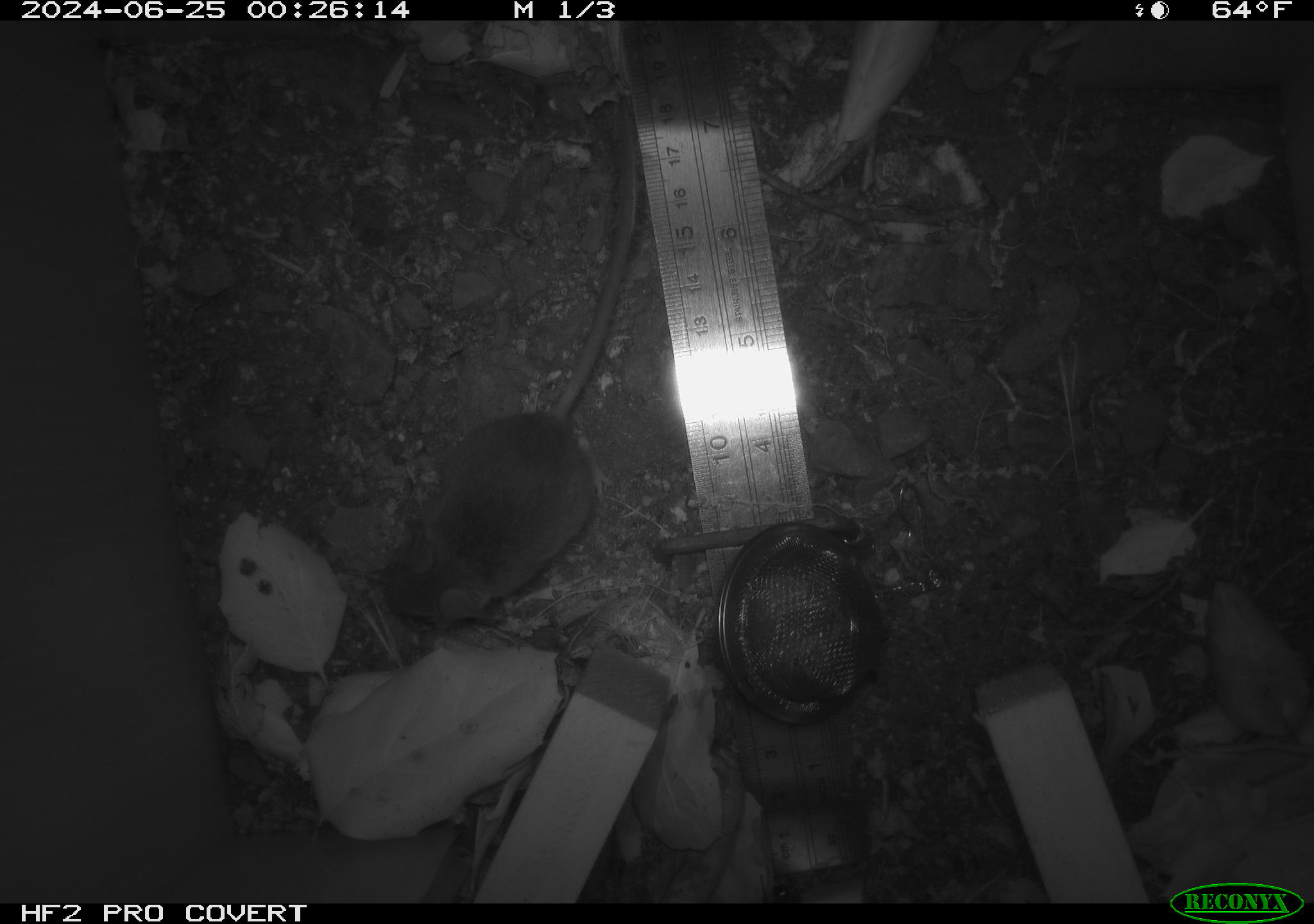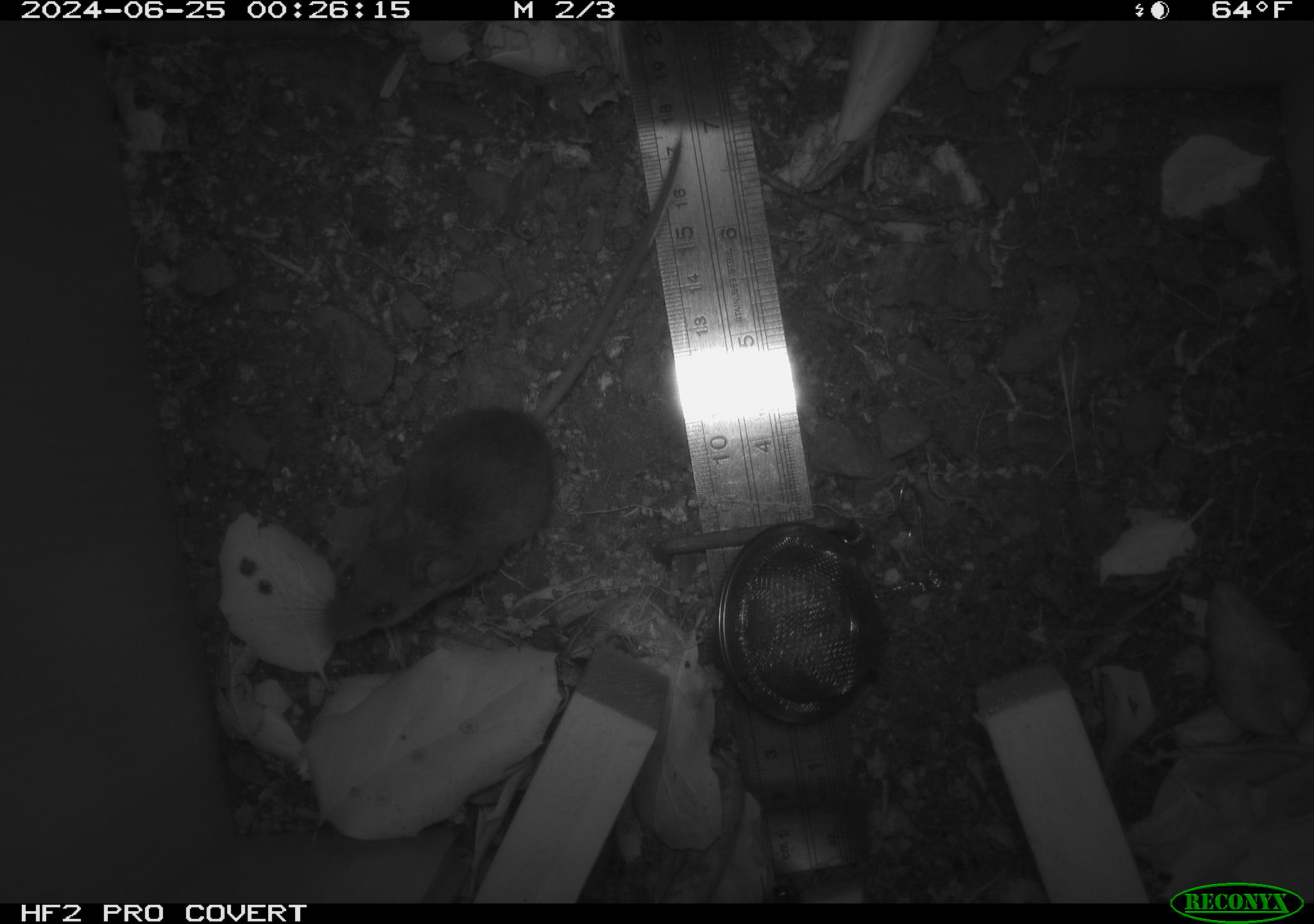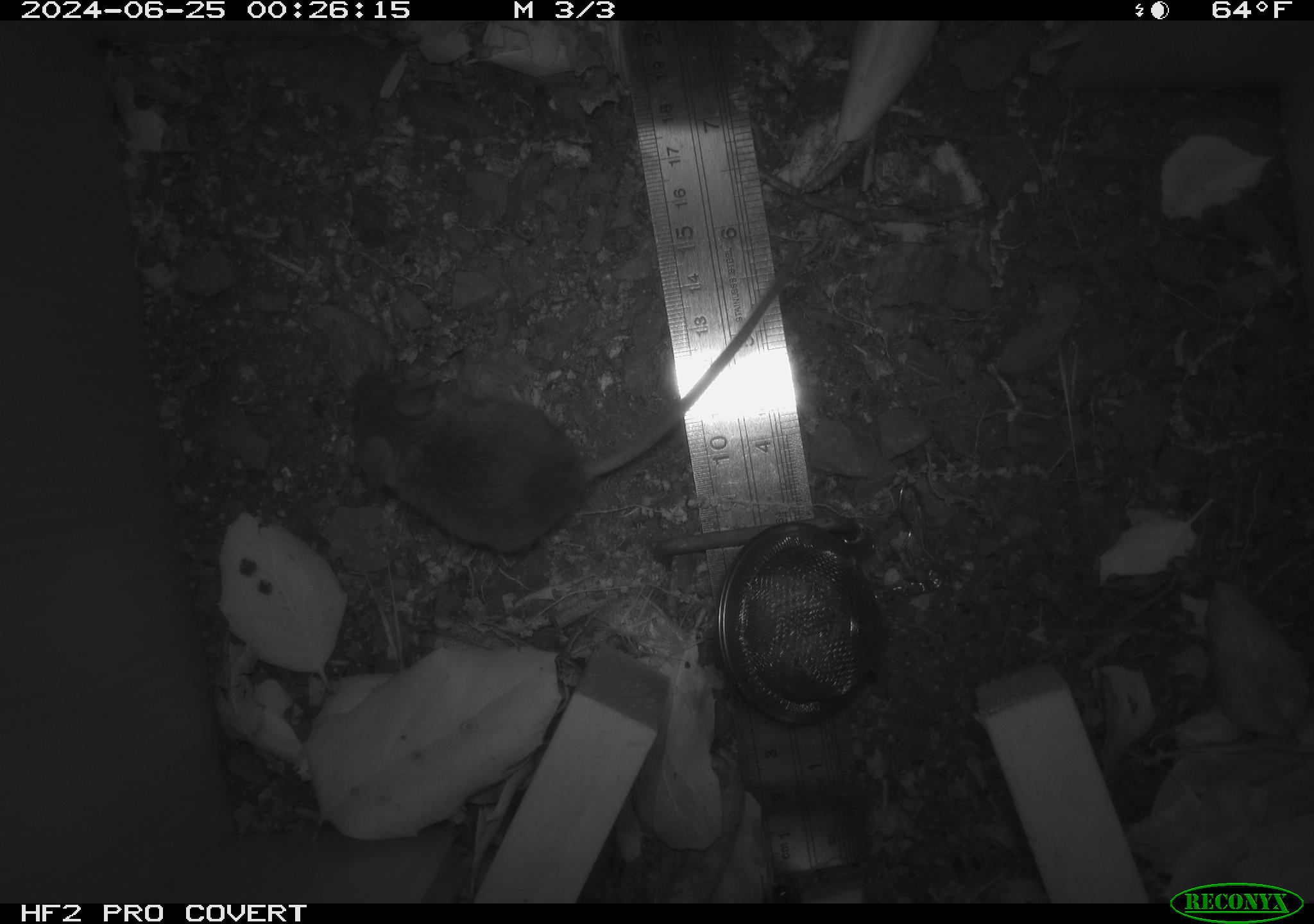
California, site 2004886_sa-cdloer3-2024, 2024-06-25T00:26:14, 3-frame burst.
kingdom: Animalia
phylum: Chordata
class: Mammalia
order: Rodentia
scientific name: Rodentia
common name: rodent